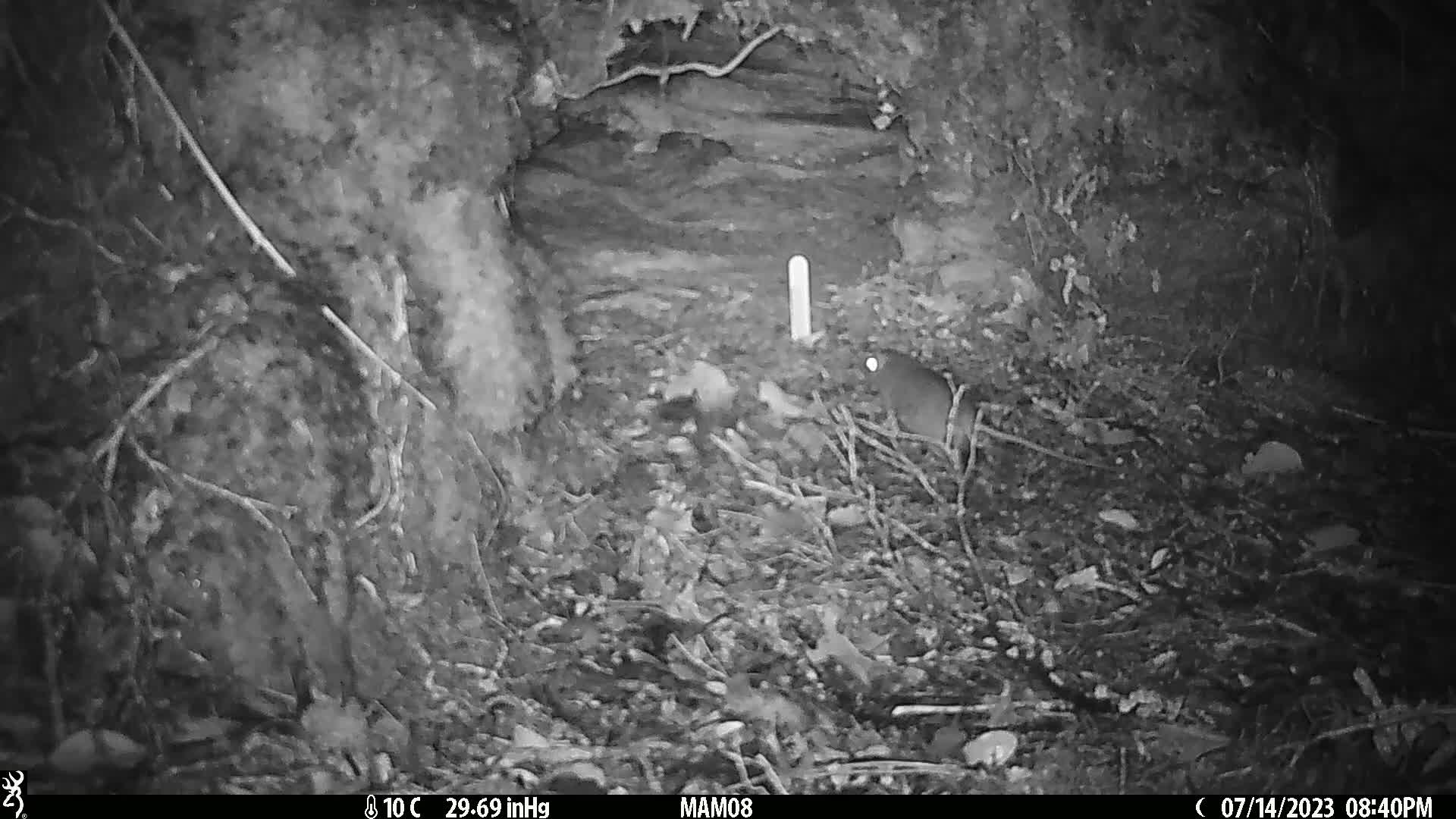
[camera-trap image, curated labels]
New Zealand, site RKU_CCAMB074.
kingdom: Animalia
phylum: Chordata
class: Mammalia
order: Rodentia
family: Muridae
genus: Rattus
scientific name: Rattus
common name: rat